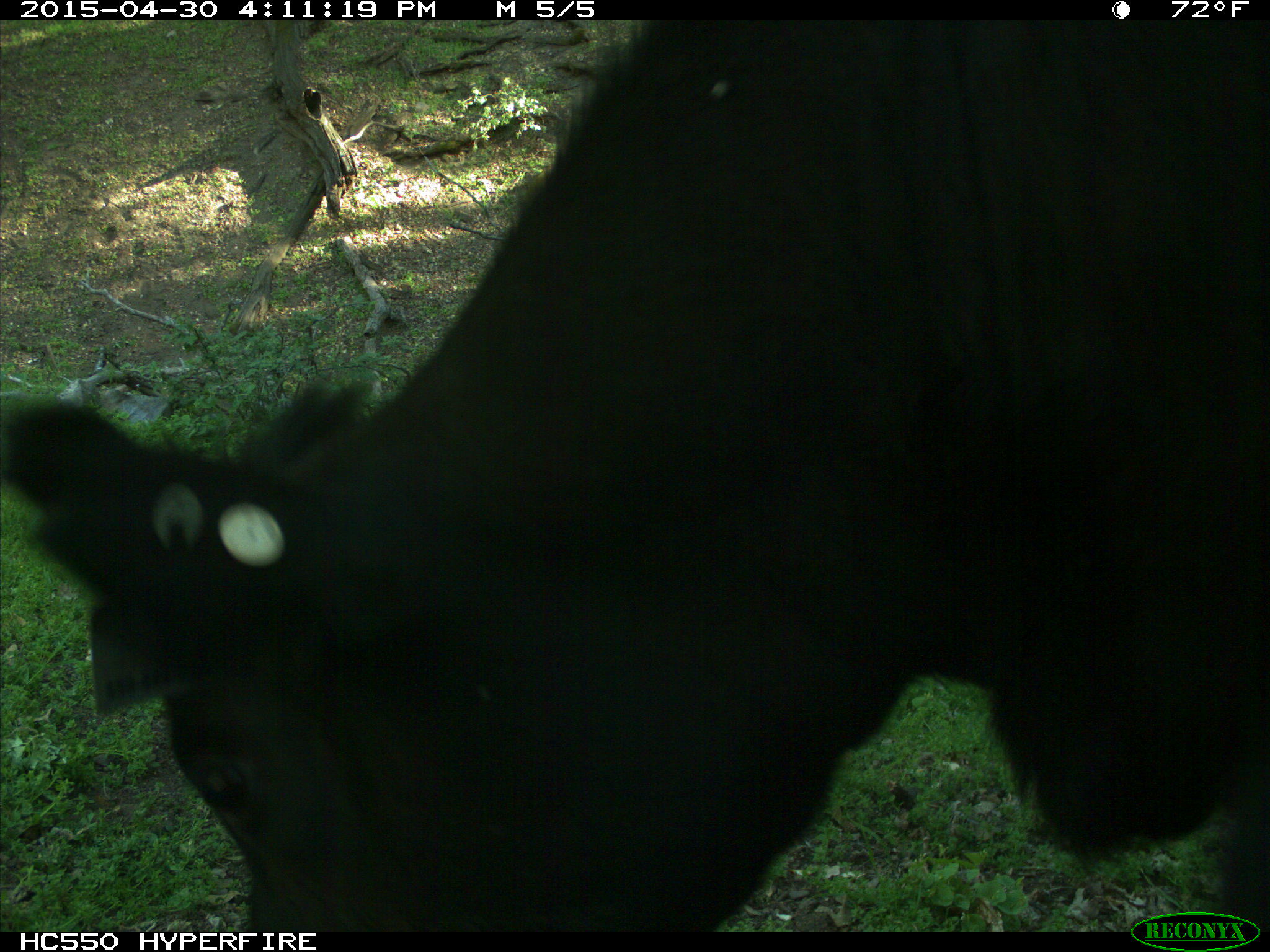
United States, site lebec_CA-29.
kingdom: Animalia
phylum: Chordata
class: Mammalia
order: Artiodactyla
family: Bovidae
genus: Bos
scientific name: Bos taurus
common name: domestic cow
Bos taurus (domestic cow).